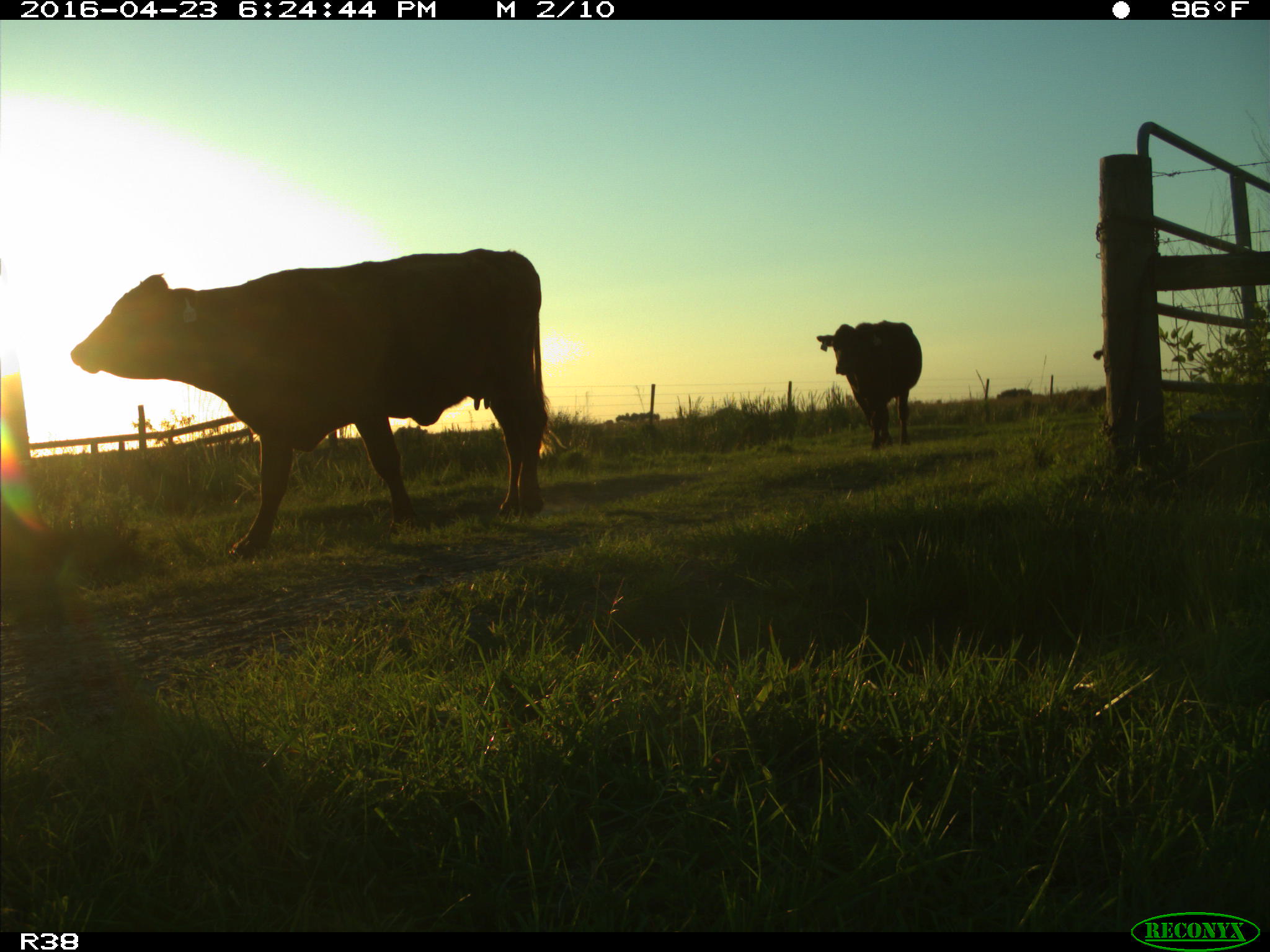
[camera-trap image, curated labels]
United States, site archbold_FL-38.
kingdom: Animalia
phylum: Chordata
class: Mammalia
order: Artiodactyla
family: Bovidae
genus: Bos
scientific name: Bos taurus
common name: domestic cow